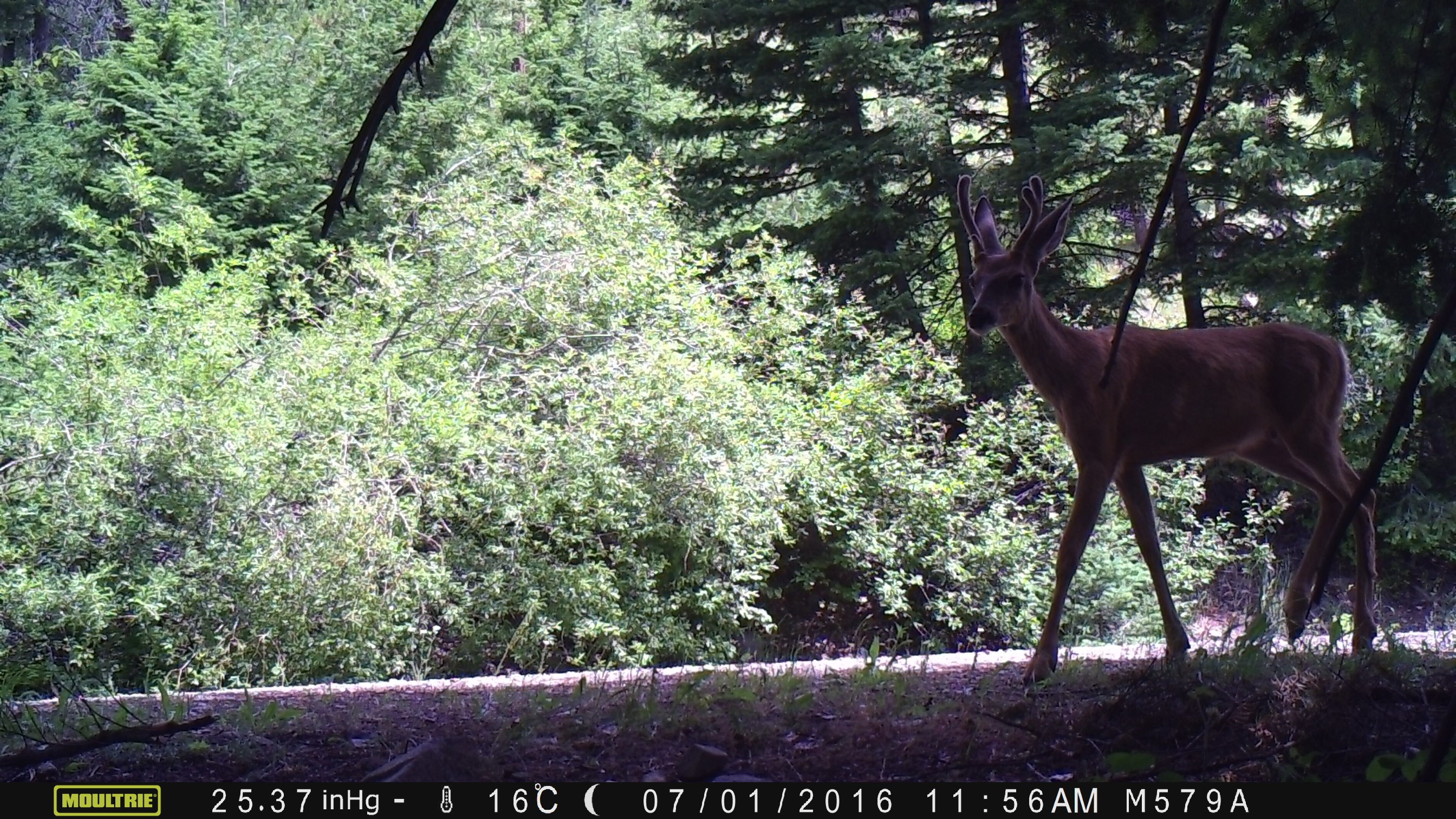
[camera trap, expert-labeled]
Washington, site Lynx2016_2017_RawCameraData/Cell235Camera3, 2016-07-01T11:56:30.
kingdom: Animalia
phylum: Chordata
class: Mammalia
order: Artiodactyla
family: Cervidae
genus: Odocoileus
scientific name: Odocoileus hemionus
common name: mule deer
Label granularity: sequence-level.